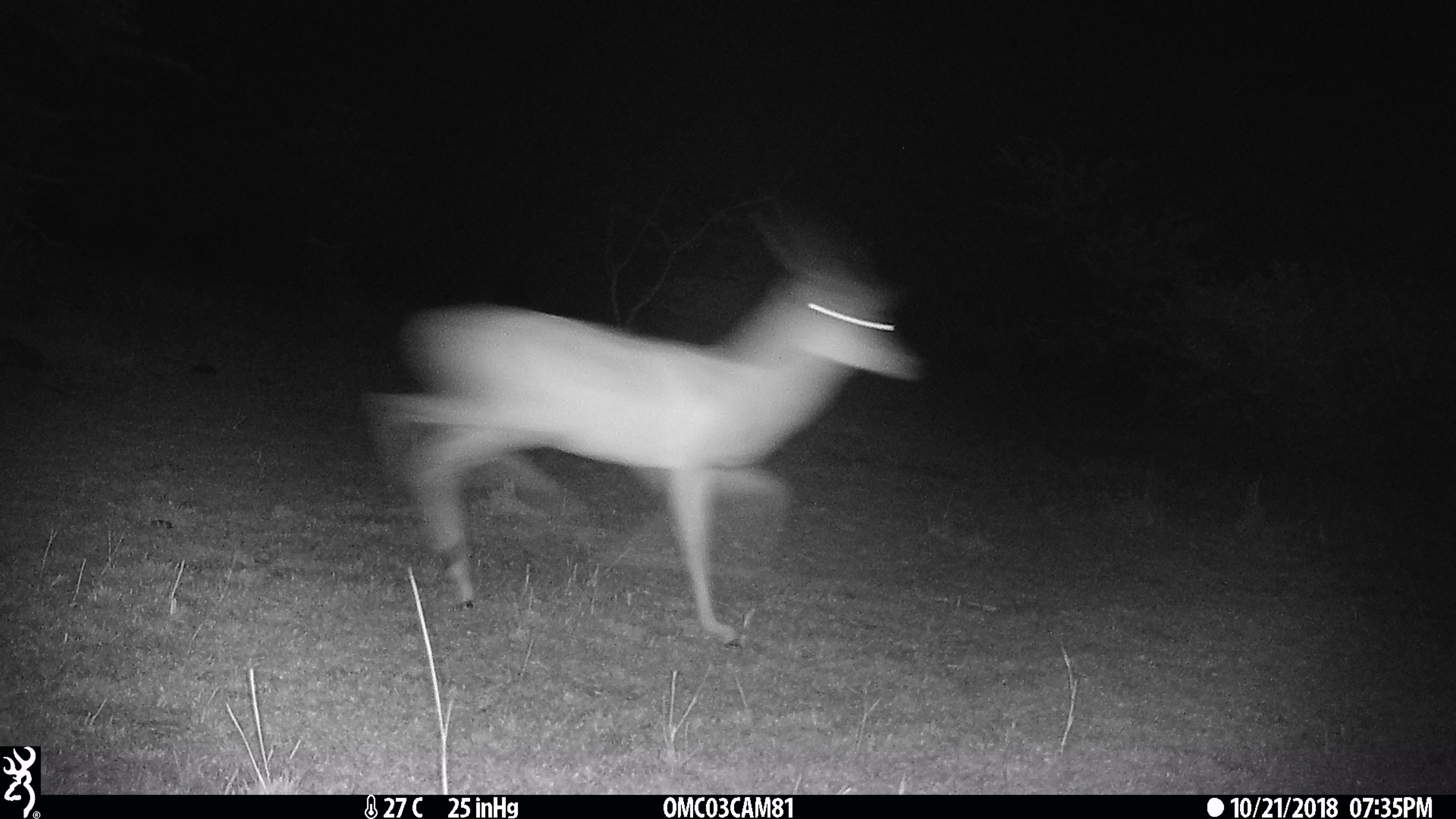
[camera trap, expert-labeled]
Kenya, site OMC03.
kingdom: Animalia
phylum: Chordata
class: Mammalia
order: Artiodactyla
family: Bovidae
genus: Aepyceros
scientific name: Aepyceros melampus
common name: impala